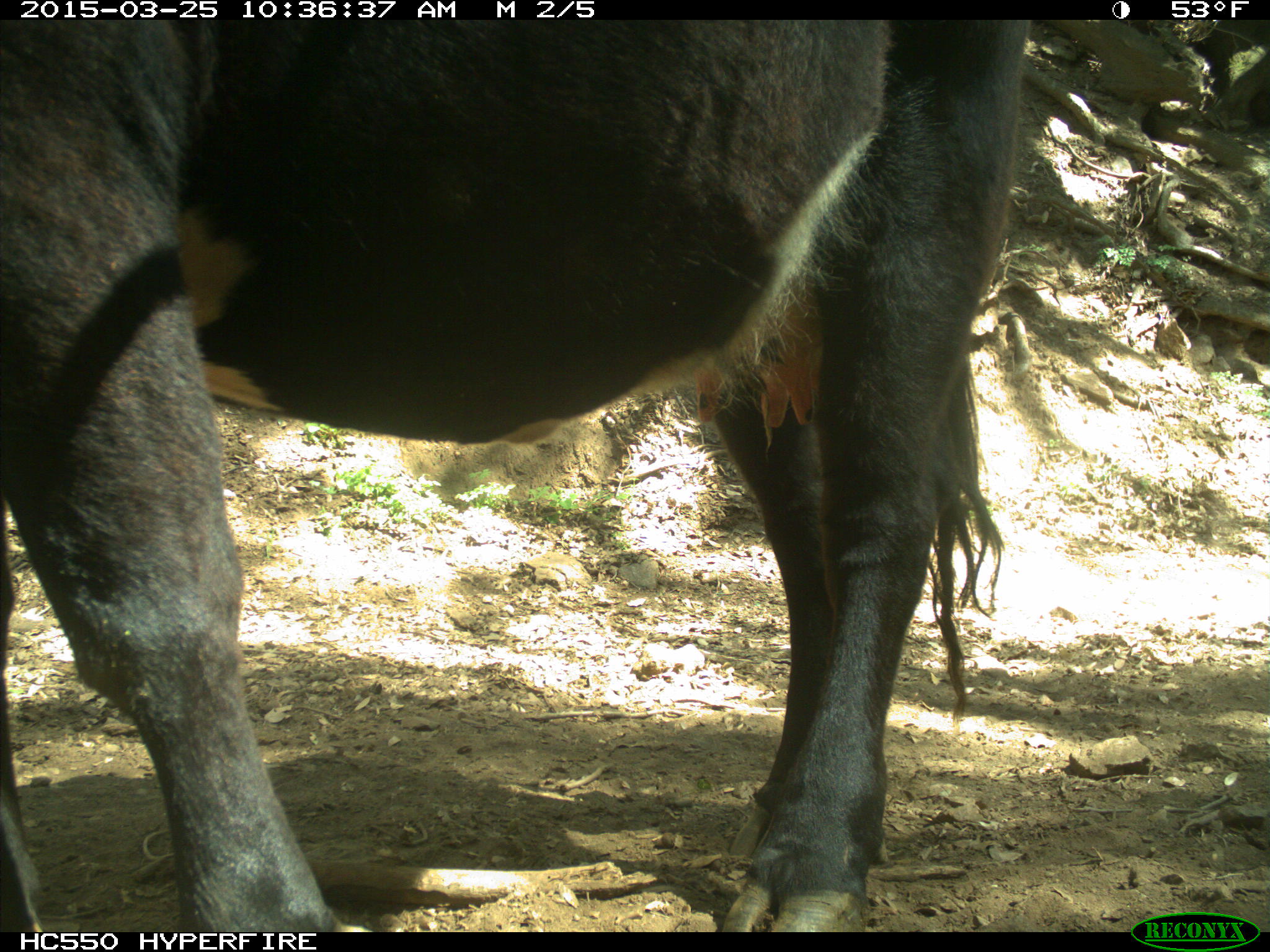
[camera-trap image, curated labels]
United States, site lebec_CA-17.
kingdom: Animalia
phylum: Chordata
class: Mammalia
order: Artiodactyla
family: Bovidae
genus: Bos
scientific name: Bos taurus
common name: domestic cow